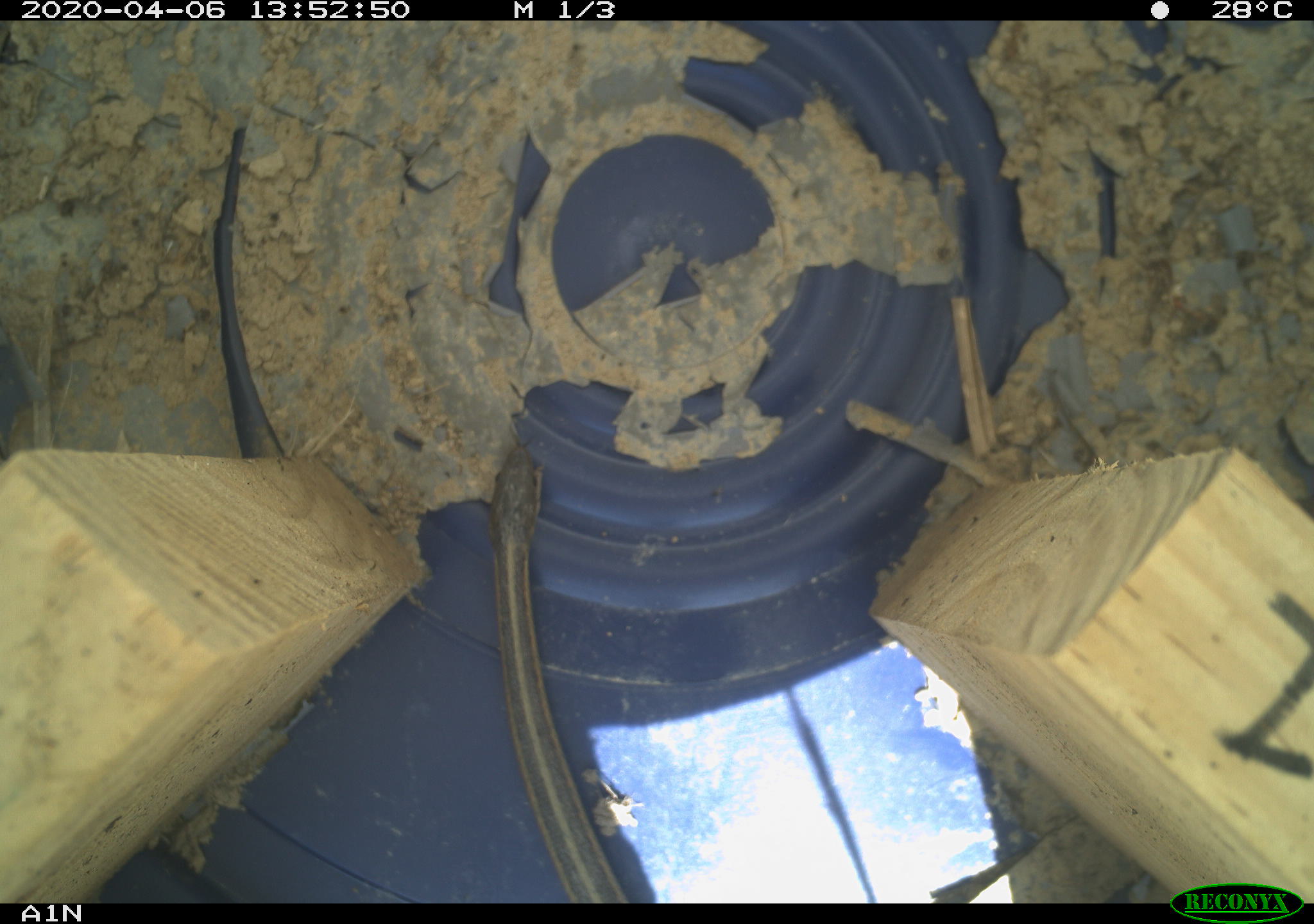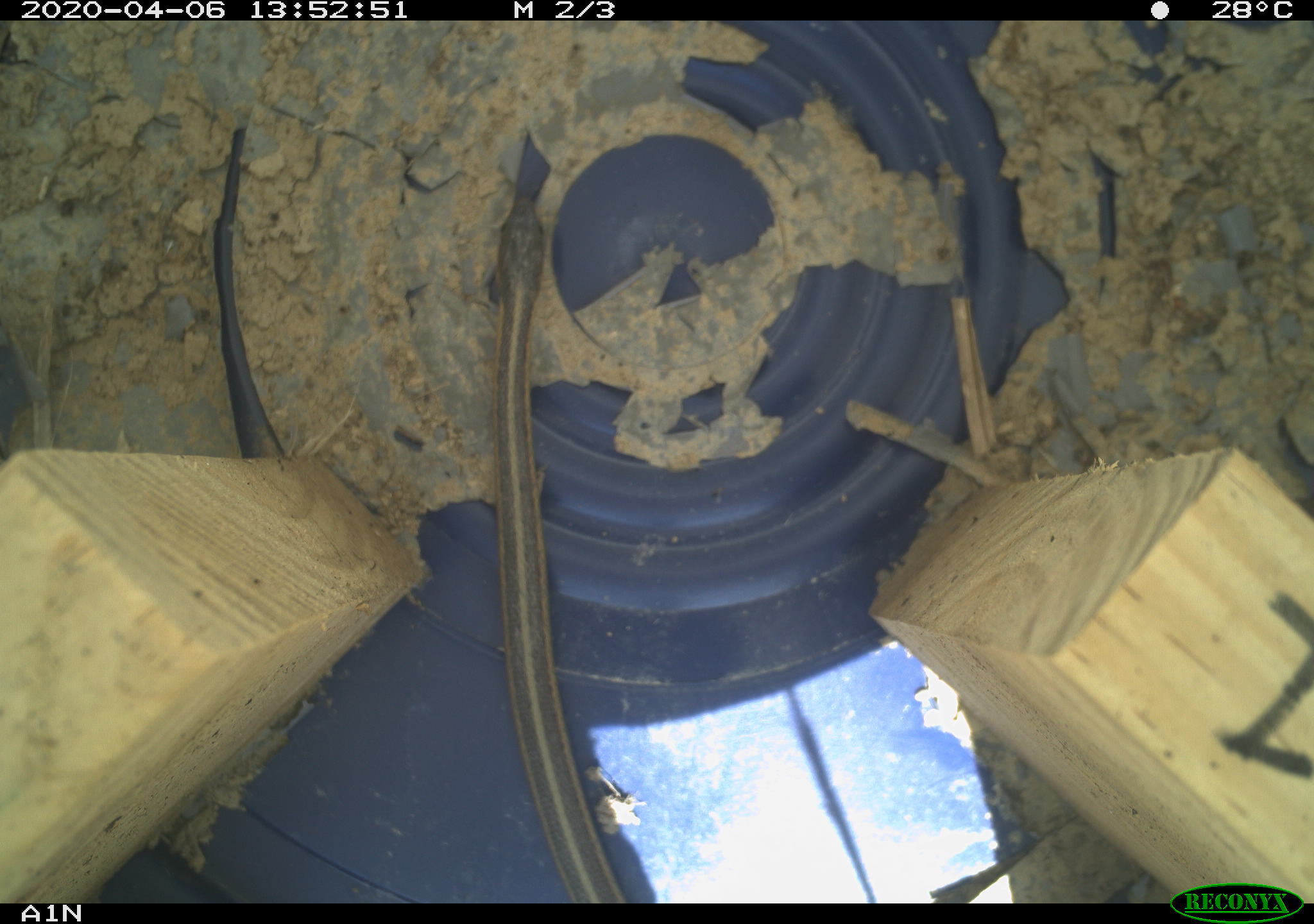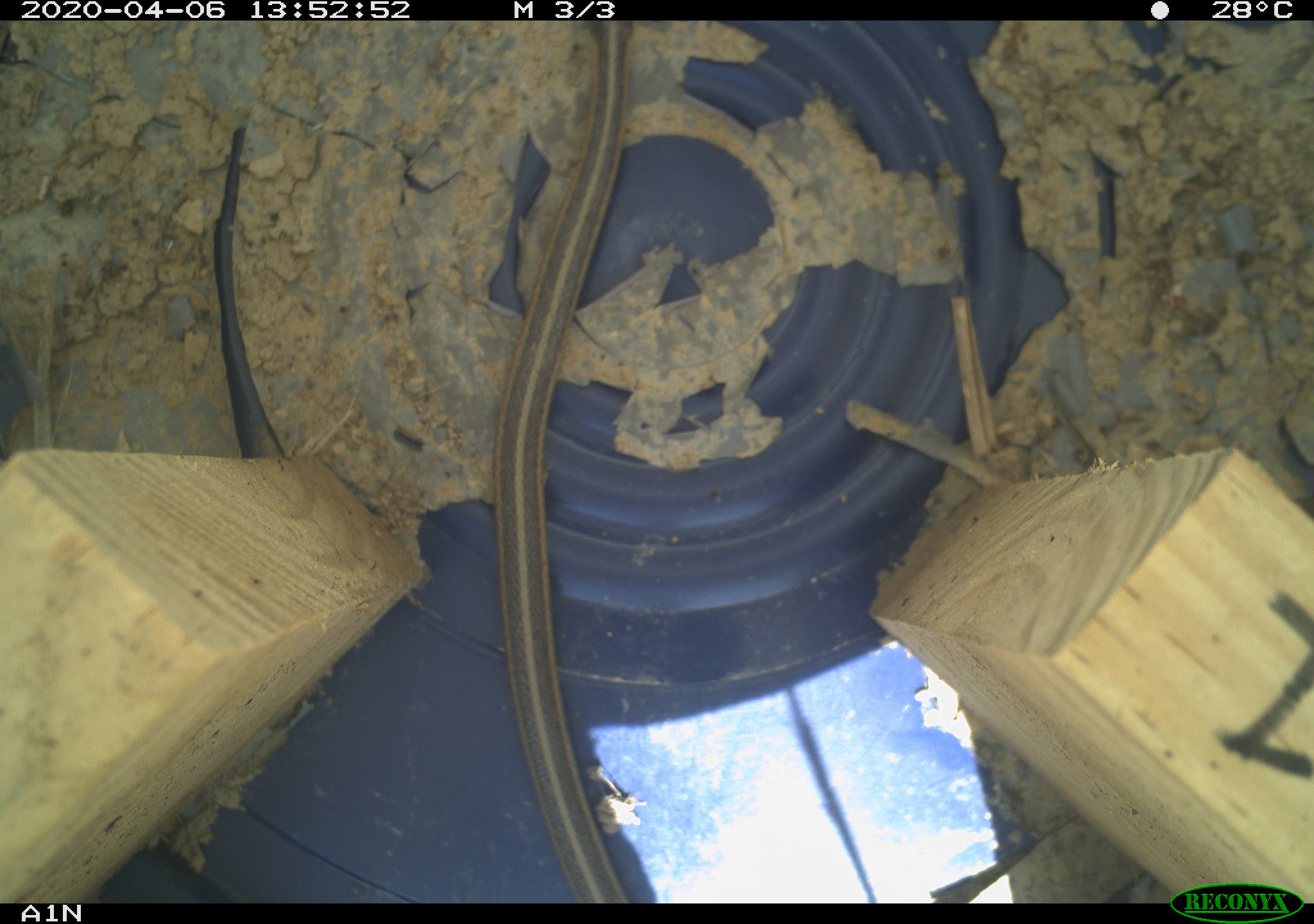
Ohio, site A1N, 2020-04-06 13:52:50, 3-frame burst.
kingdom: Animalia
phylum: Chordata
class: Reptilia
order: Squamata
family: Colubridae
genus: Thamnophis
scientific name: Thamnophis sirtalis sirtalis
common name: eastern gartersnake